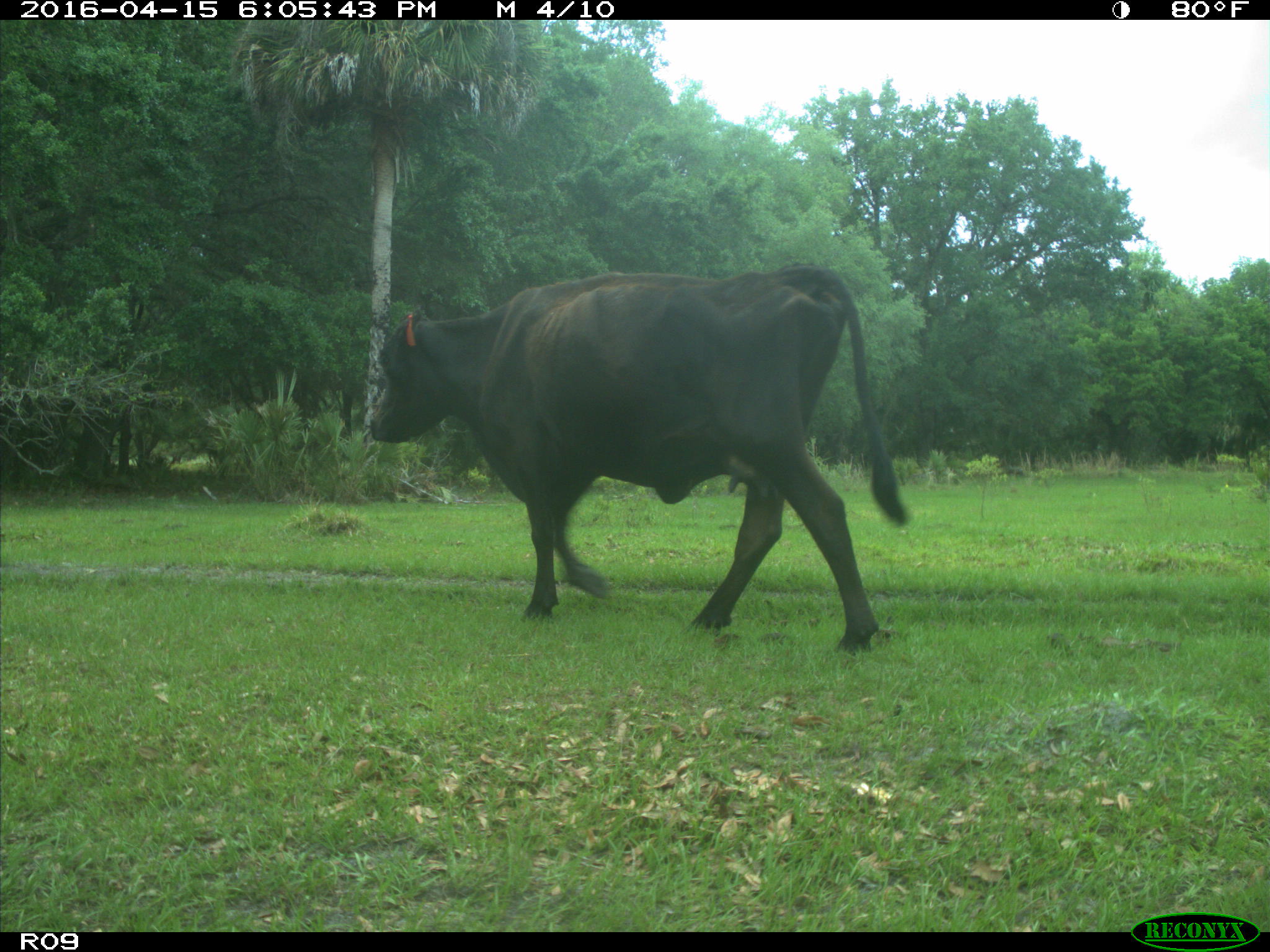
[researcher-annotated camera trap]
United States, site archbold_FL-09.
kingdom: Animalia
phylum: Chordata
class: Mammalia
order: Artiodactyla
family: Bovidae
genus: Bos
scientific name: Bos taurus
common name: domestic cow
Bos taurus (domestic cow).